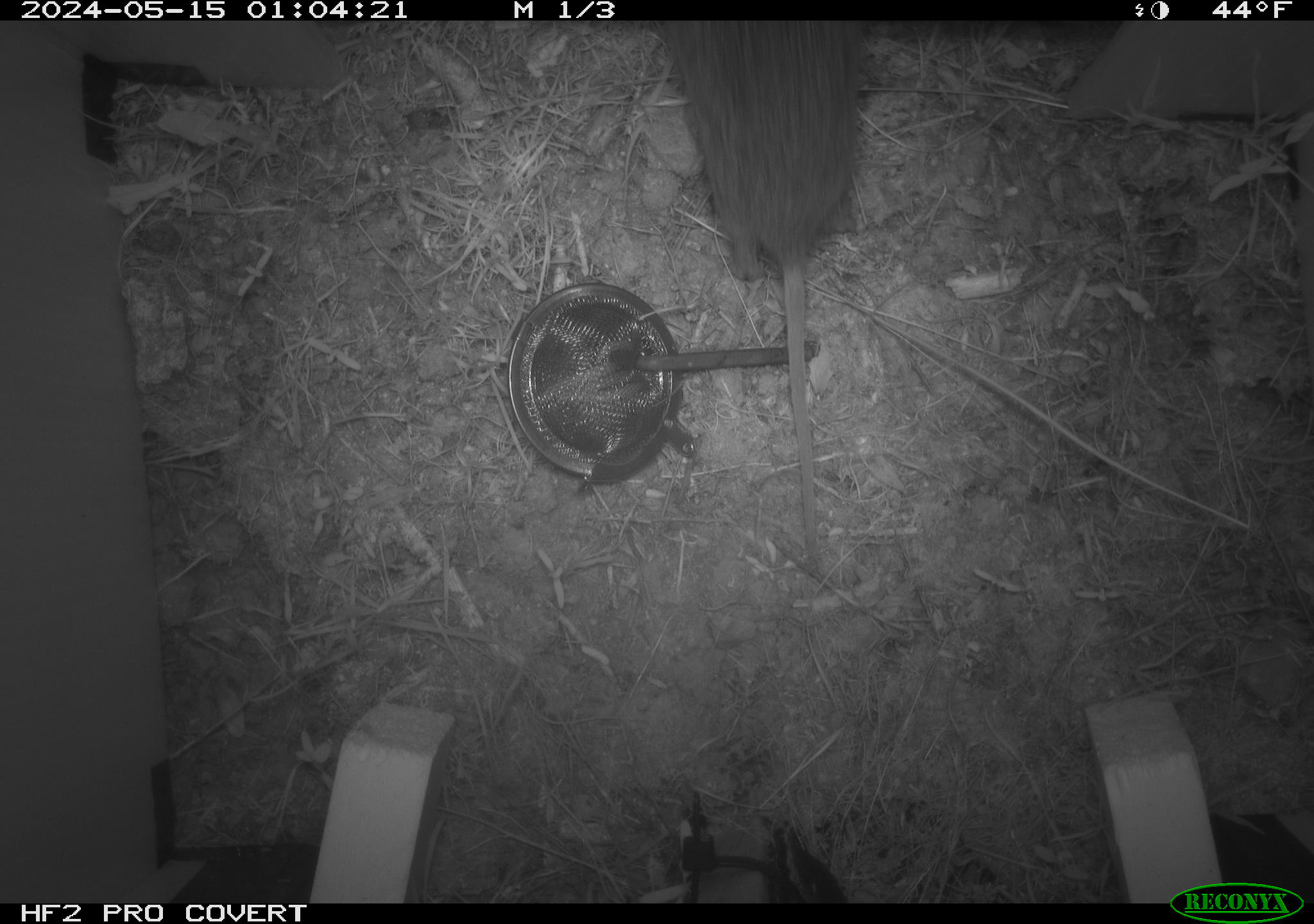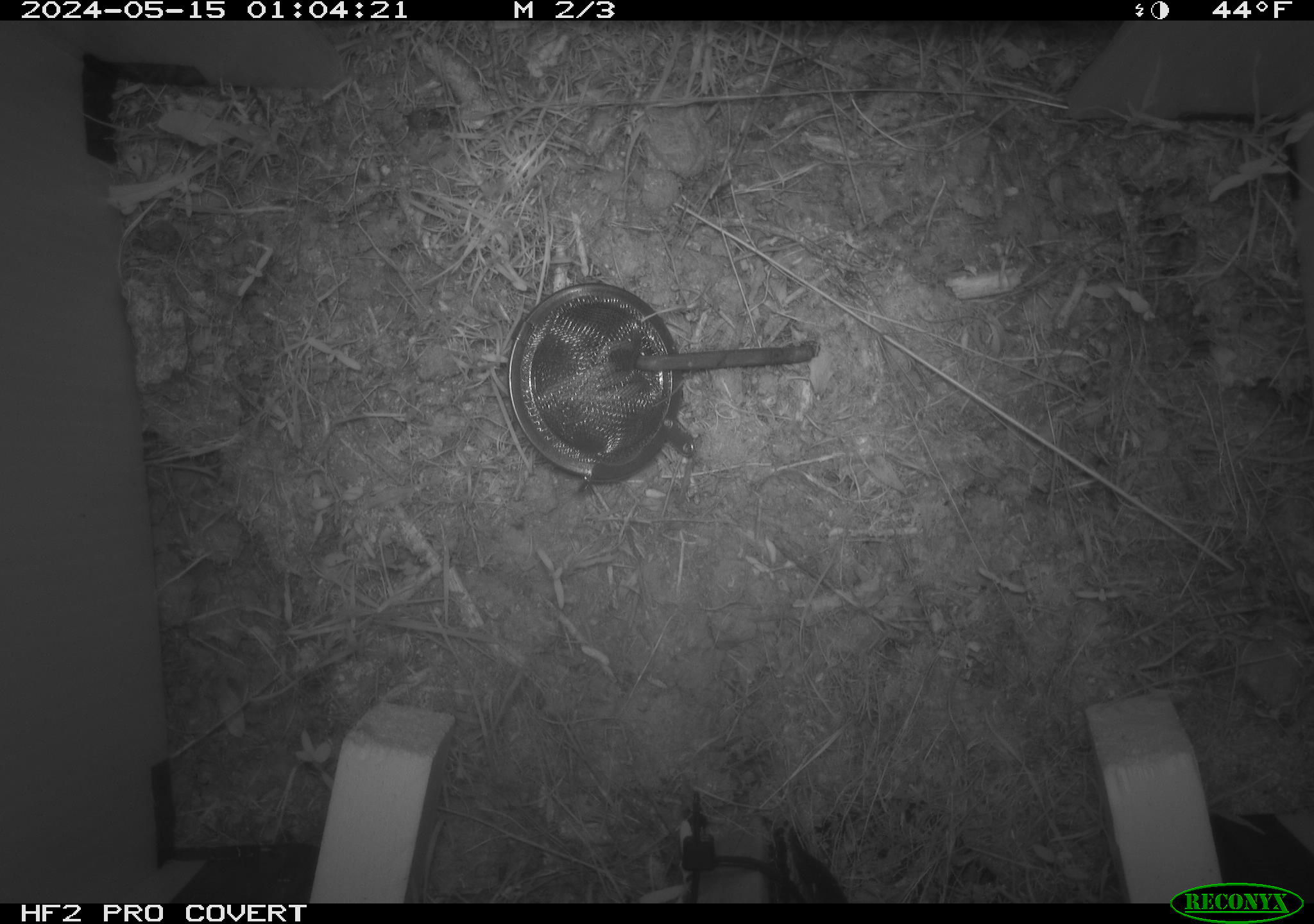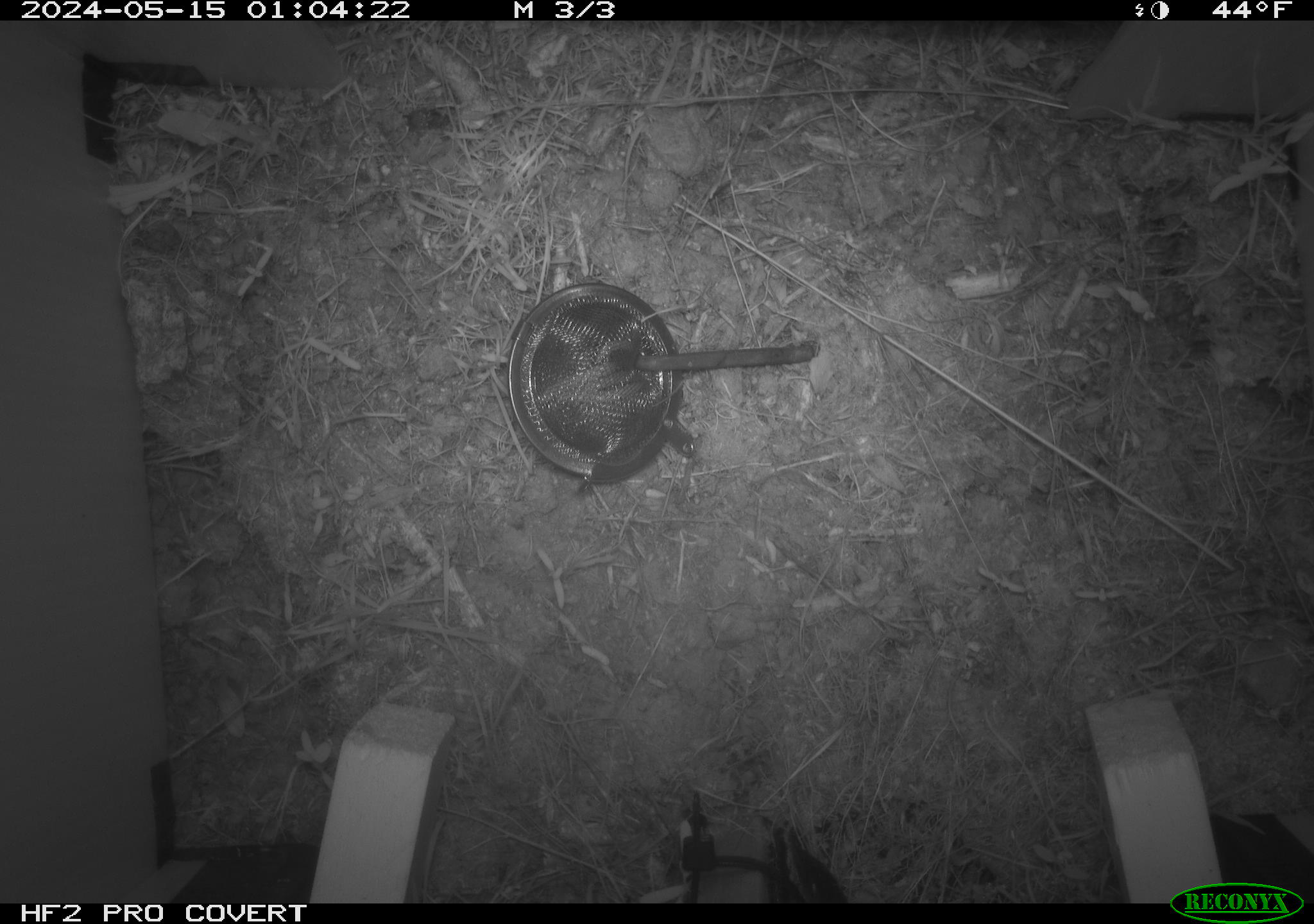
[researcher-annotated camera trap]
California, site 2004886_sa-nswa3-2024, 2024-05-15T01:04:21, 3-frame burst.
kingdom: Animalia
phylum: Chordata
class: Mammalia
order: Rodentia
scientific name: Rodentia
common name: rodent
Rodent (Rodentia).